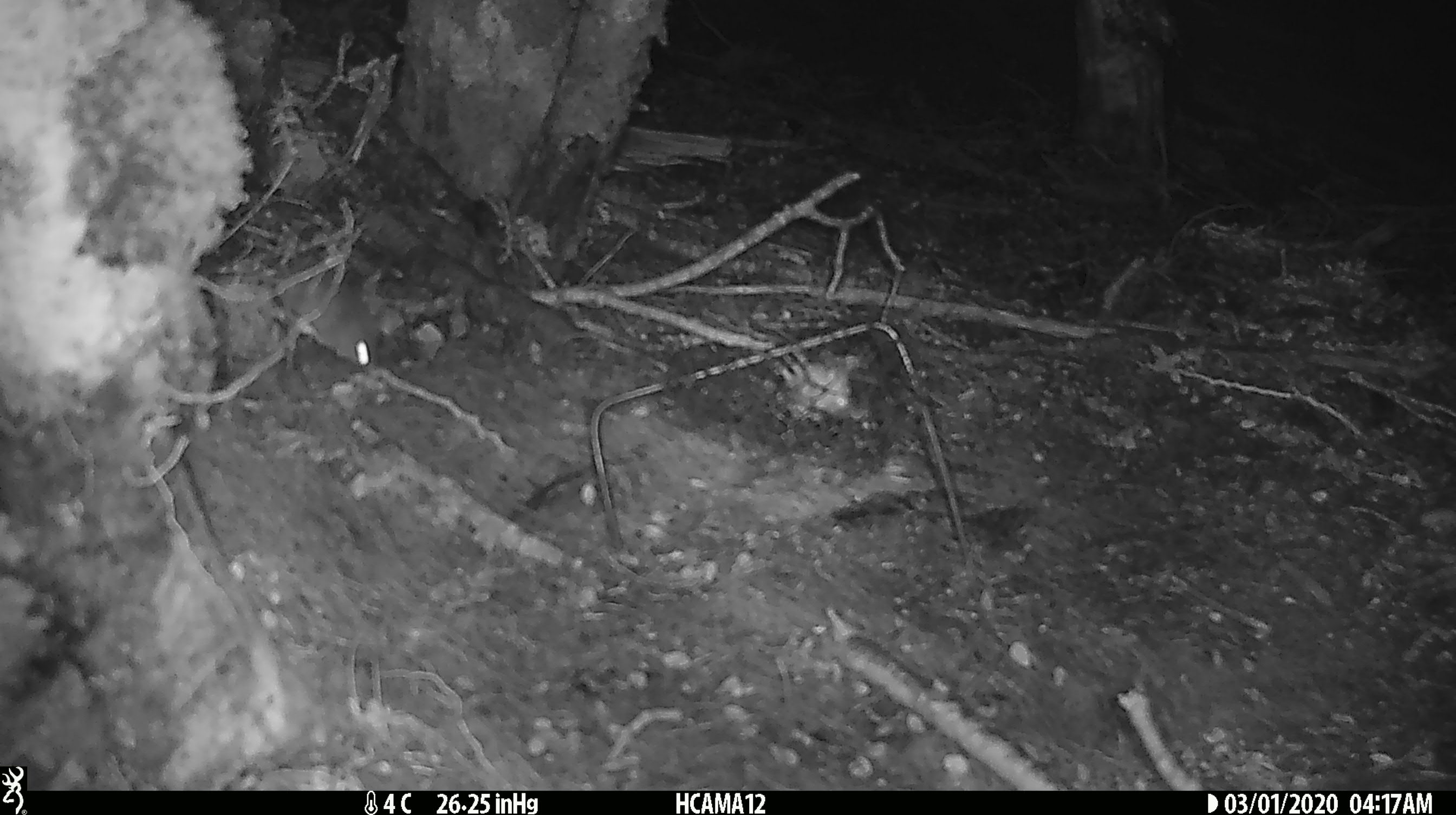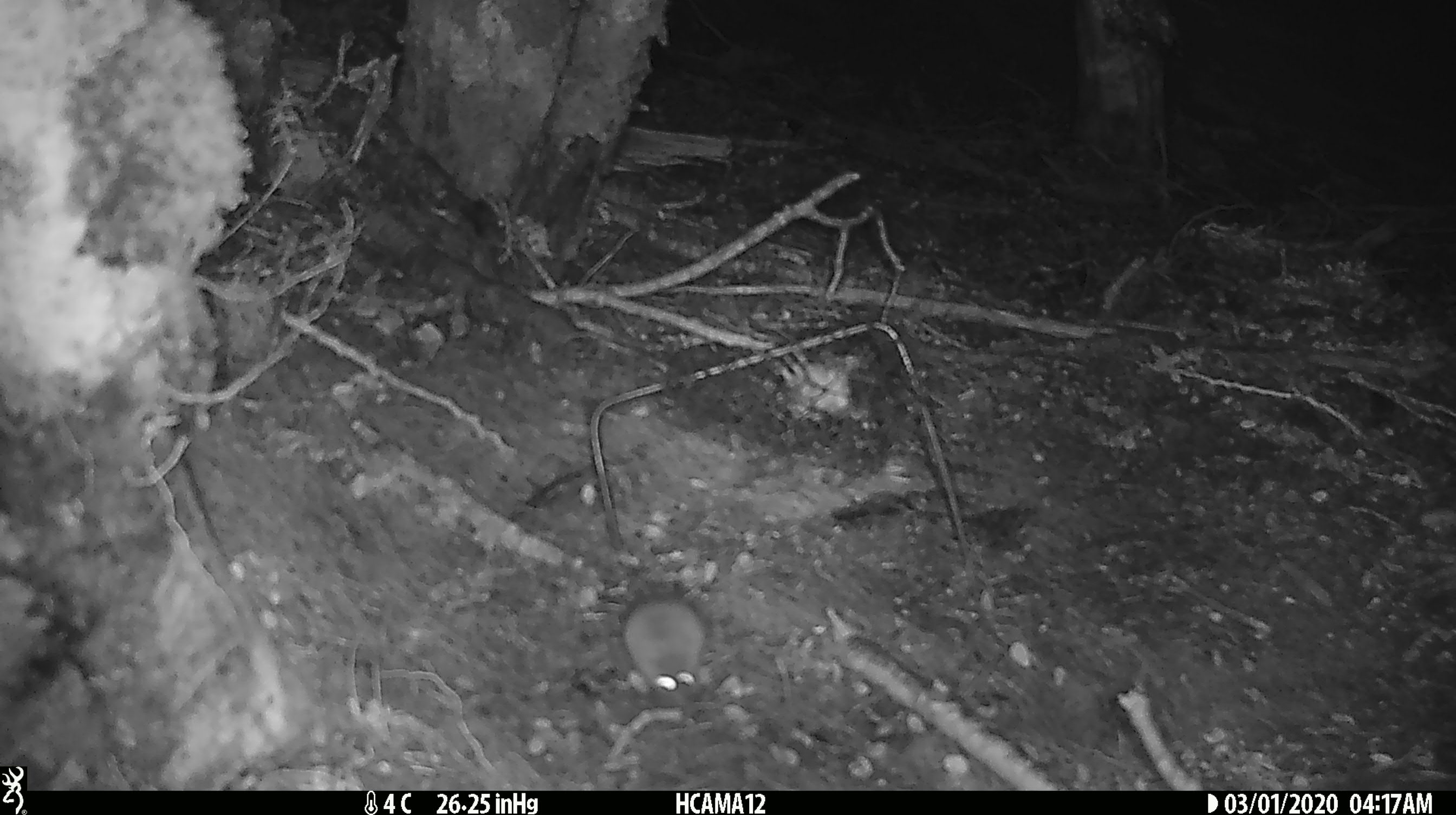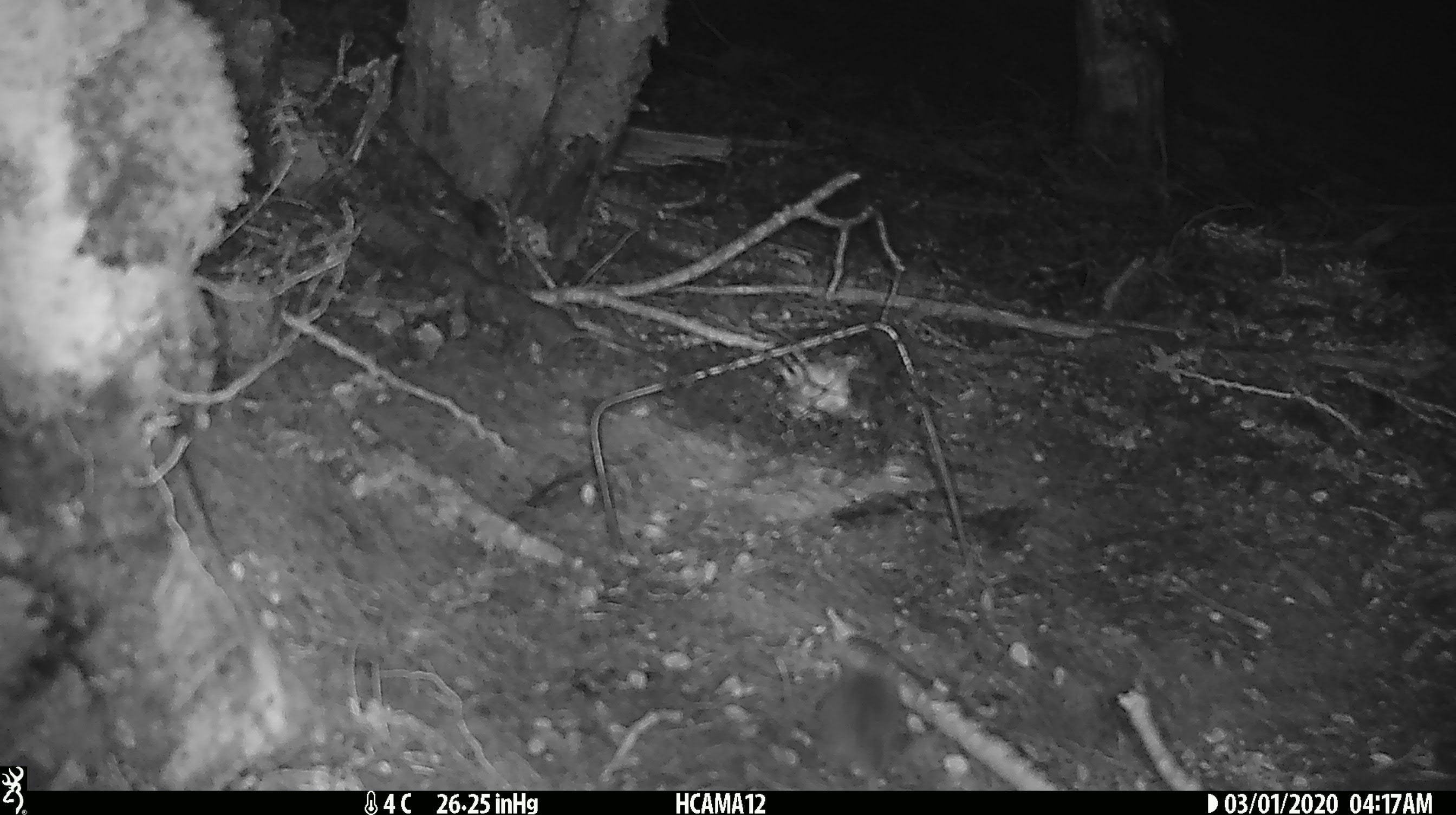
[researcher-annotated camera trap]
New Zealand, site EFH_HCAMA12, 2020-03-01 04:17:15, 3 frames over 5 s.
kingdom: Animalia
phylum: Chordata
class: Mammalia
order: Rodentia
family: Muridae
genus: Mus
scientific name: Mus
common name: mouse